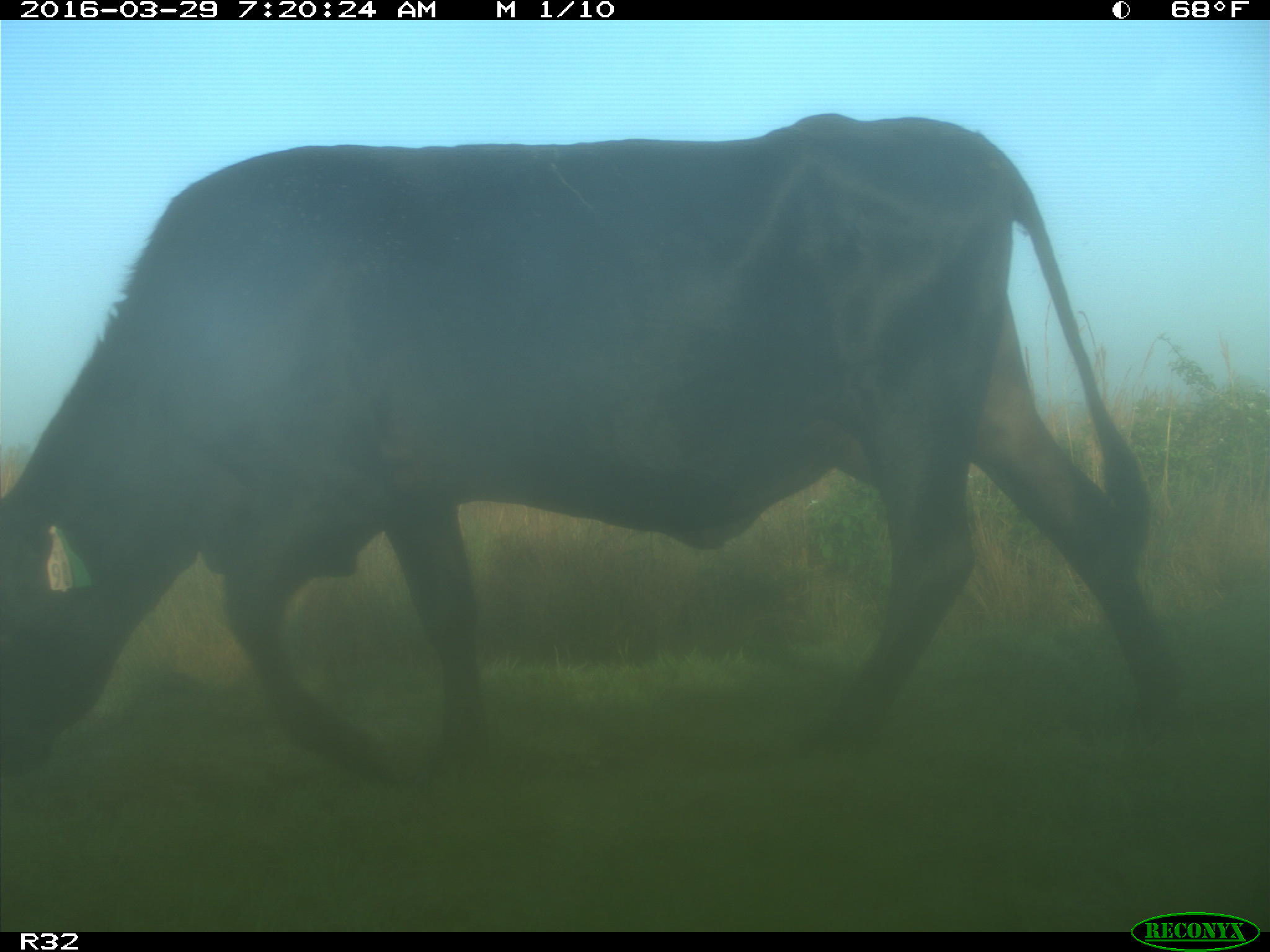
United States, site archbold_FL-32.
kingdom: Animalia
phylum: Chordata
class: Mammalia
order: Artiodactyla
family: Bovidae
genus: Bos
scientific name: Bos taurus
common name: domestic cow